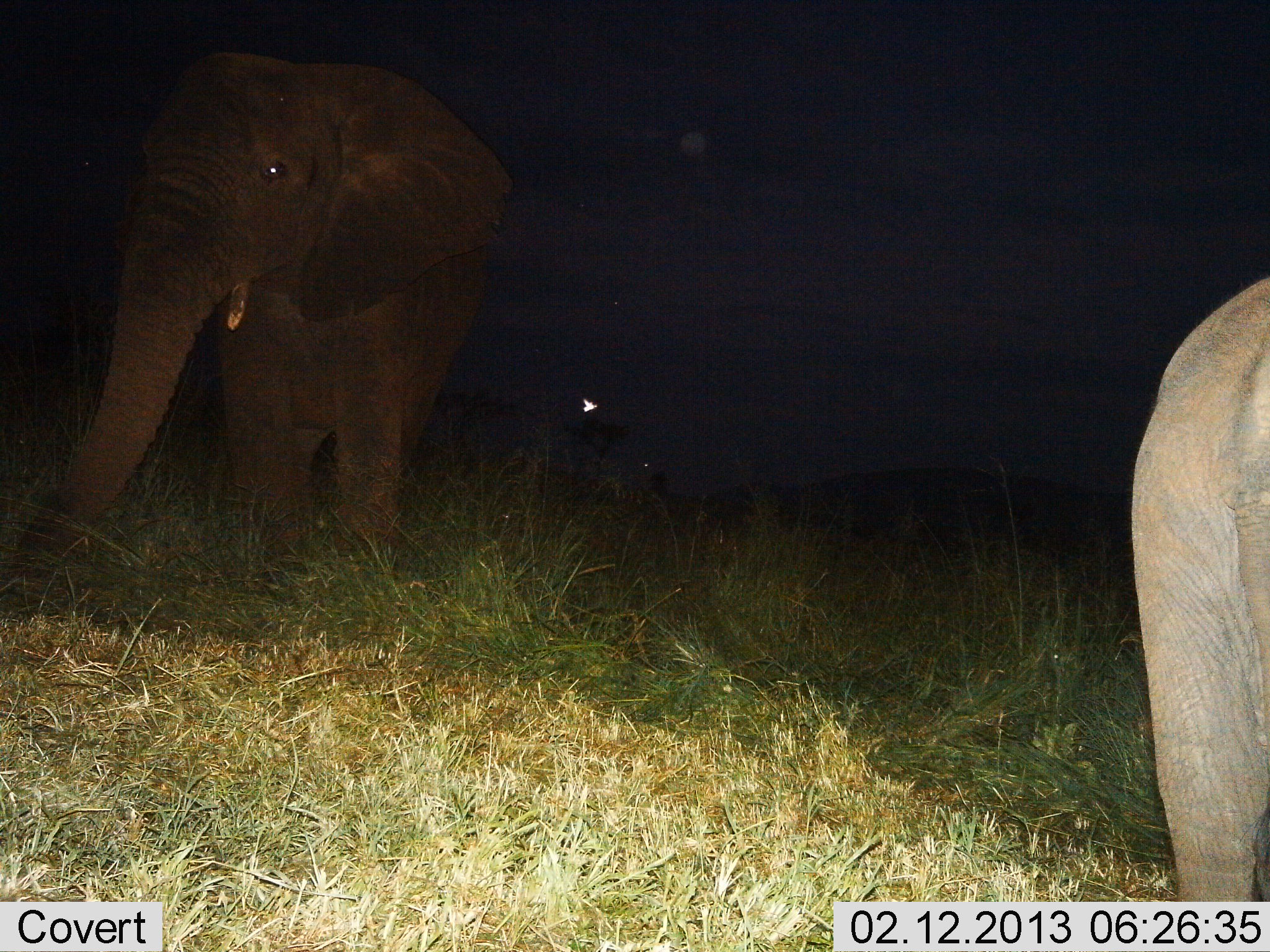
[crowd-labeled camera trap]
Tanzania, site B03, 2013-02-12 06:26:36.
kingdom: Animalia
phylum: Chordata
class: Mammalia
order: Proboscidea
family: Elephantidae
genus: Loxodonta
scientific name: Loxodonta africana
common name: african bush elephant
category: elephant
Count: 2.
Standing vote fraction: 81%.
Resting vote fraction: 0%.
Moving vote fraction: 21%.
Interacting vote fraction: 0%.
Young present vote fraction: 9%.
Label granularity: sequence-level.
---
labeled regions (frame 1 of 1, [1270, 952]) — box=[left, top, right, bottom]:
animal: box=[32, 50, 516, 565]; box=[1129, 276, 1270, 903]